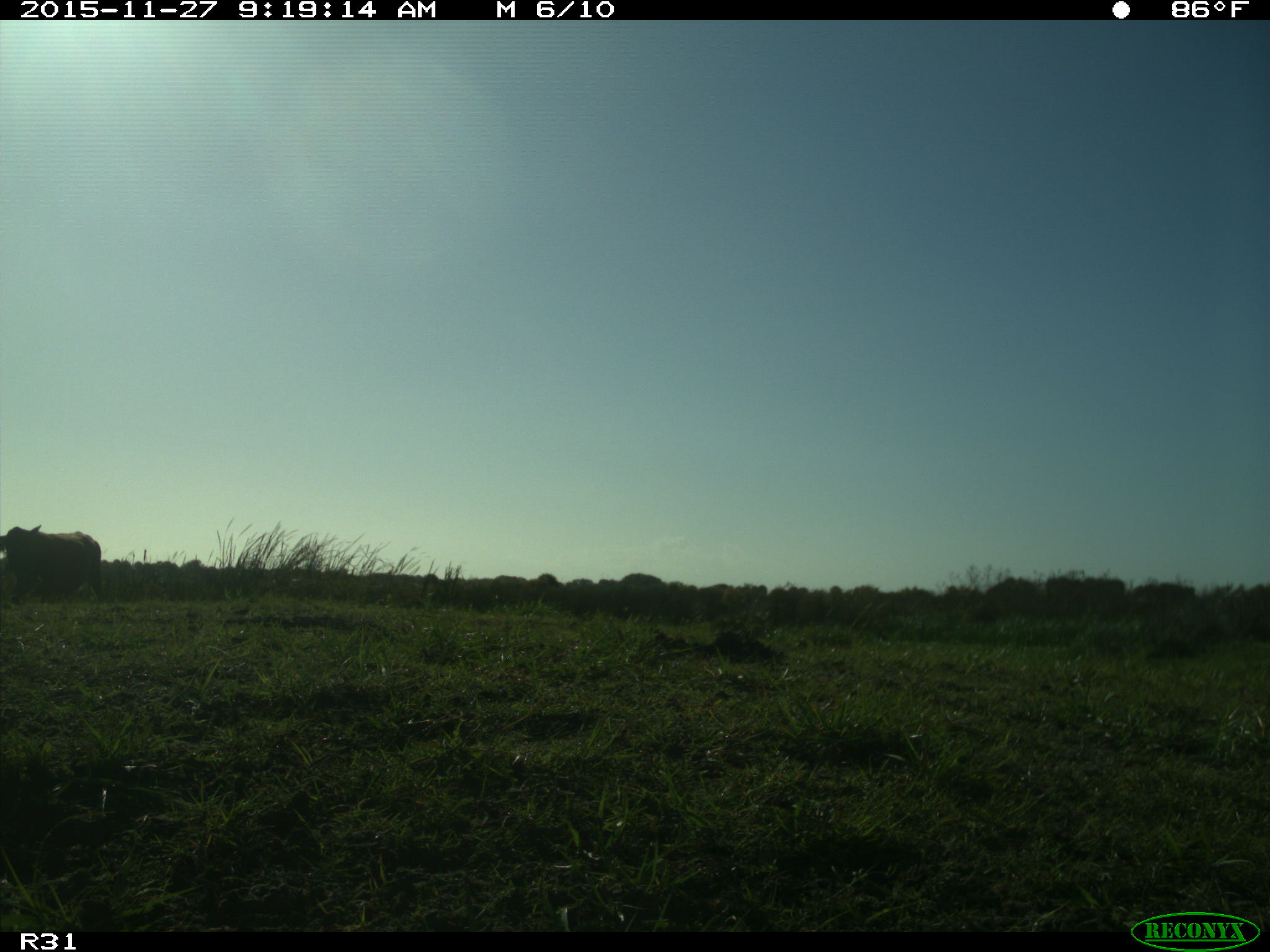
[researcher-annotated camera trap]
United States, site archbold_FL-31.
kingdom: Animalia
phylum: Chordata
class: Mammalia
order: Artiodactyla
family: Bovidae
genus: Bos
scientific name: Bos taurus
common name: domestic cow